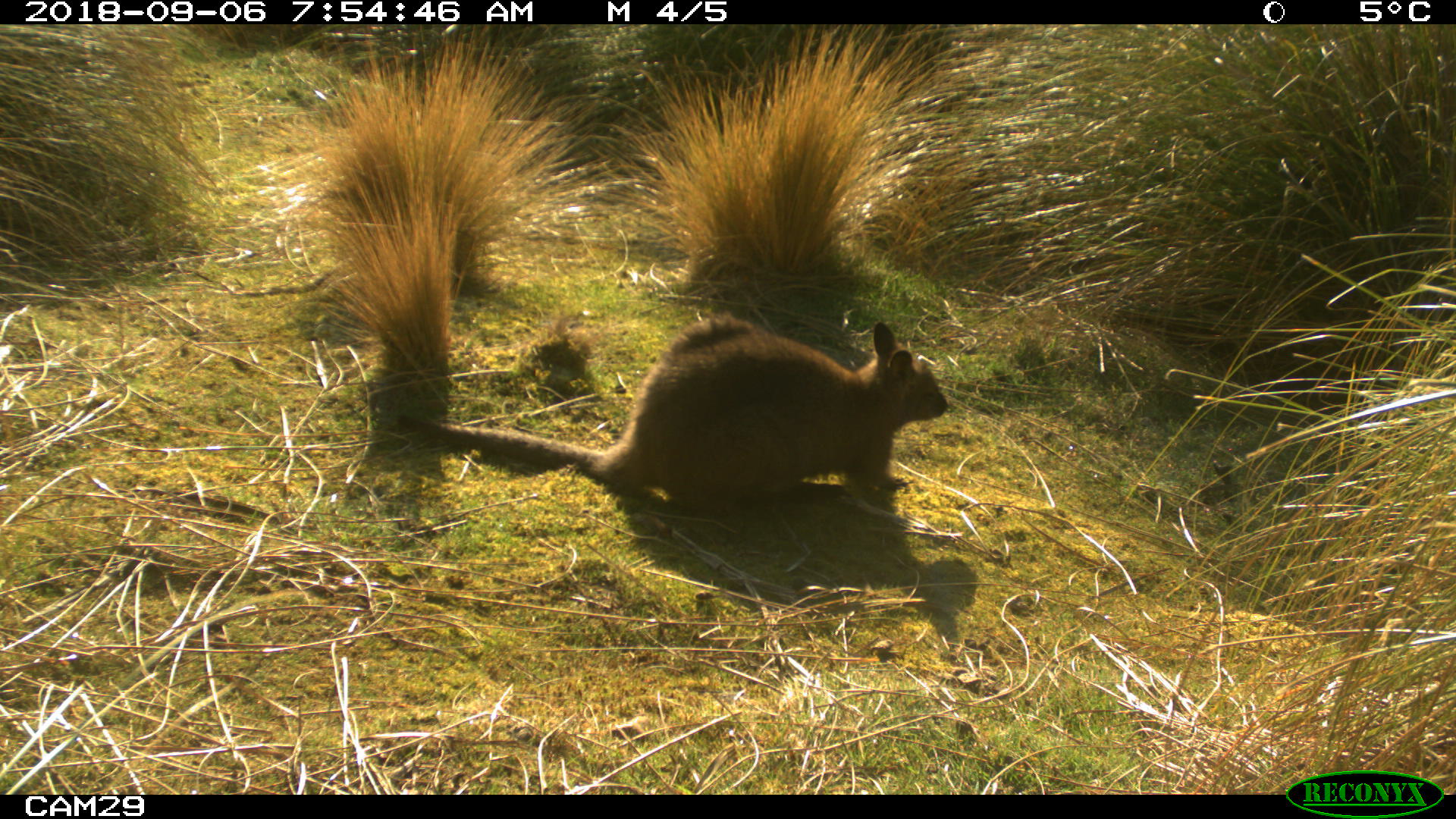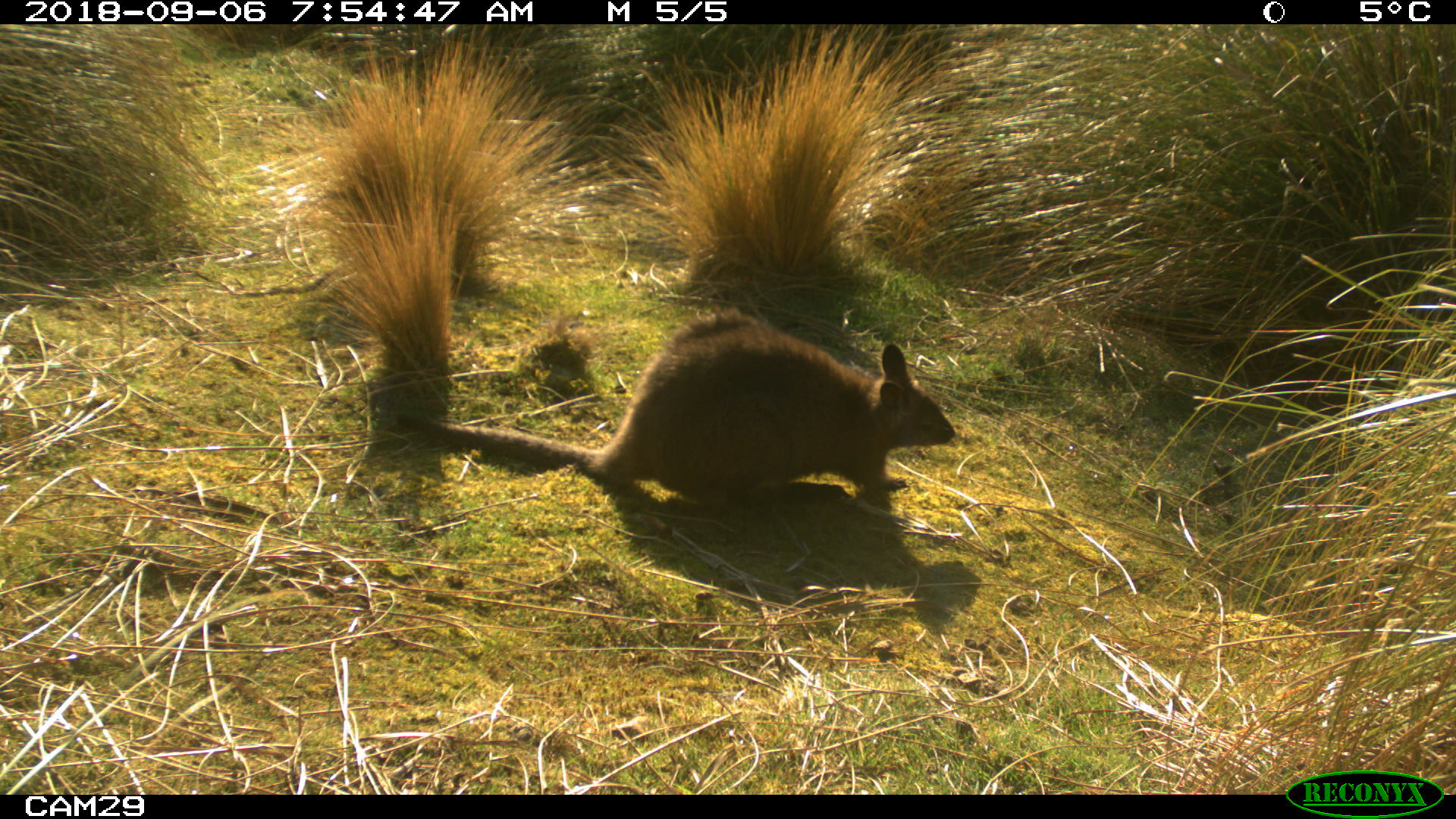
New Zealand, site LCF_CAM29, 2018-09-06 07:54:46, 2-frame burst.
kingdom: Animalia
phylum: Chordata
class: Mammalia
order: Diprotodontia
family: Macropodidae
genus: Notamacropus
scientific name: Notamacropus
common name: wallaby